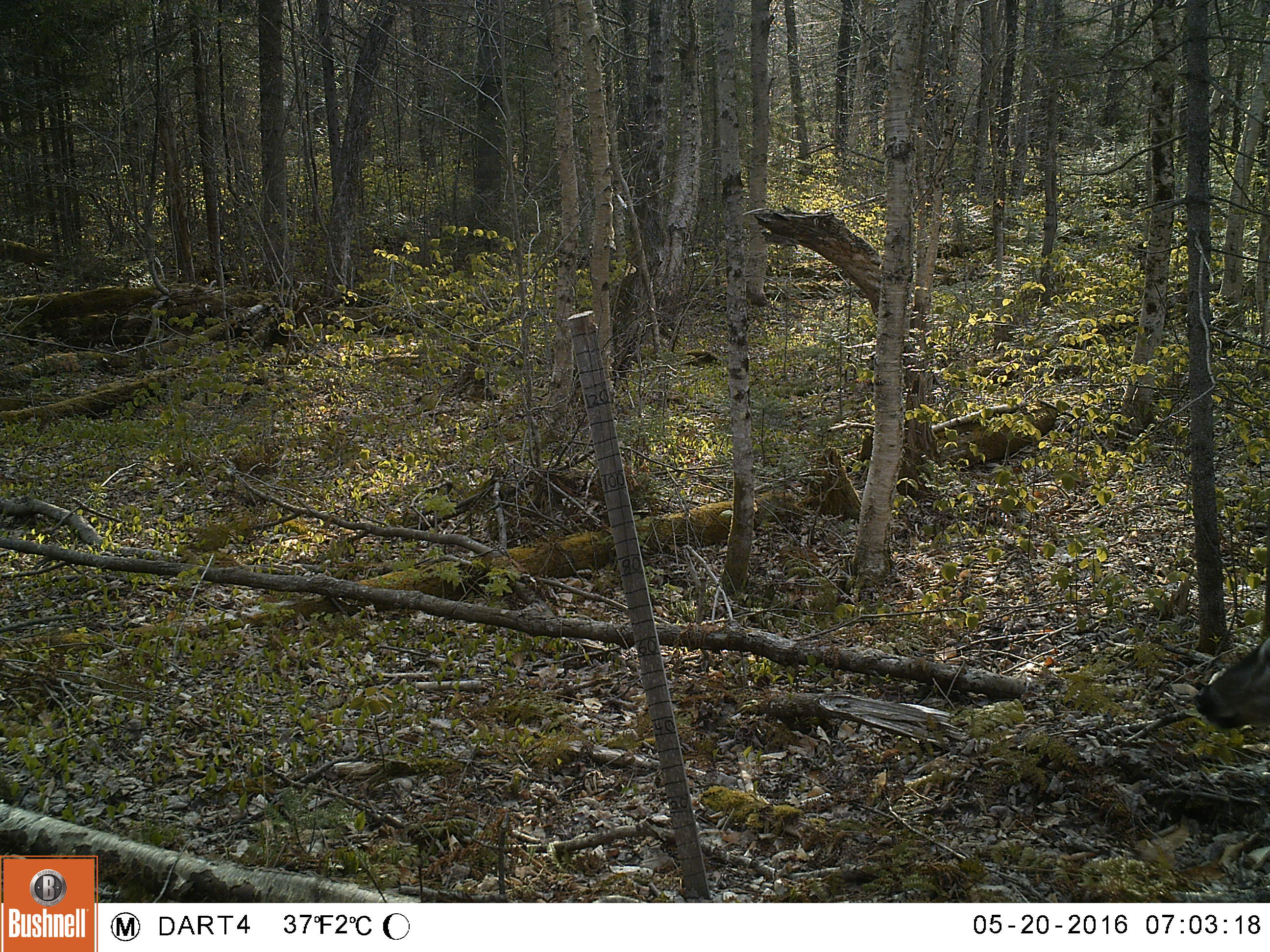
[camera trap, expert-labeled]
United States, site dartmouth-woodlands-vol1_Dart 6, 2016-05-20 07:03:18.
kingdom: Animalia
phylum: Chordata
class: Mammalia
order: Artiodactyla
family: Cervidae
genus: Odocoileus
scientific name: Odocoileus virginianus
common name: white-tailed deer